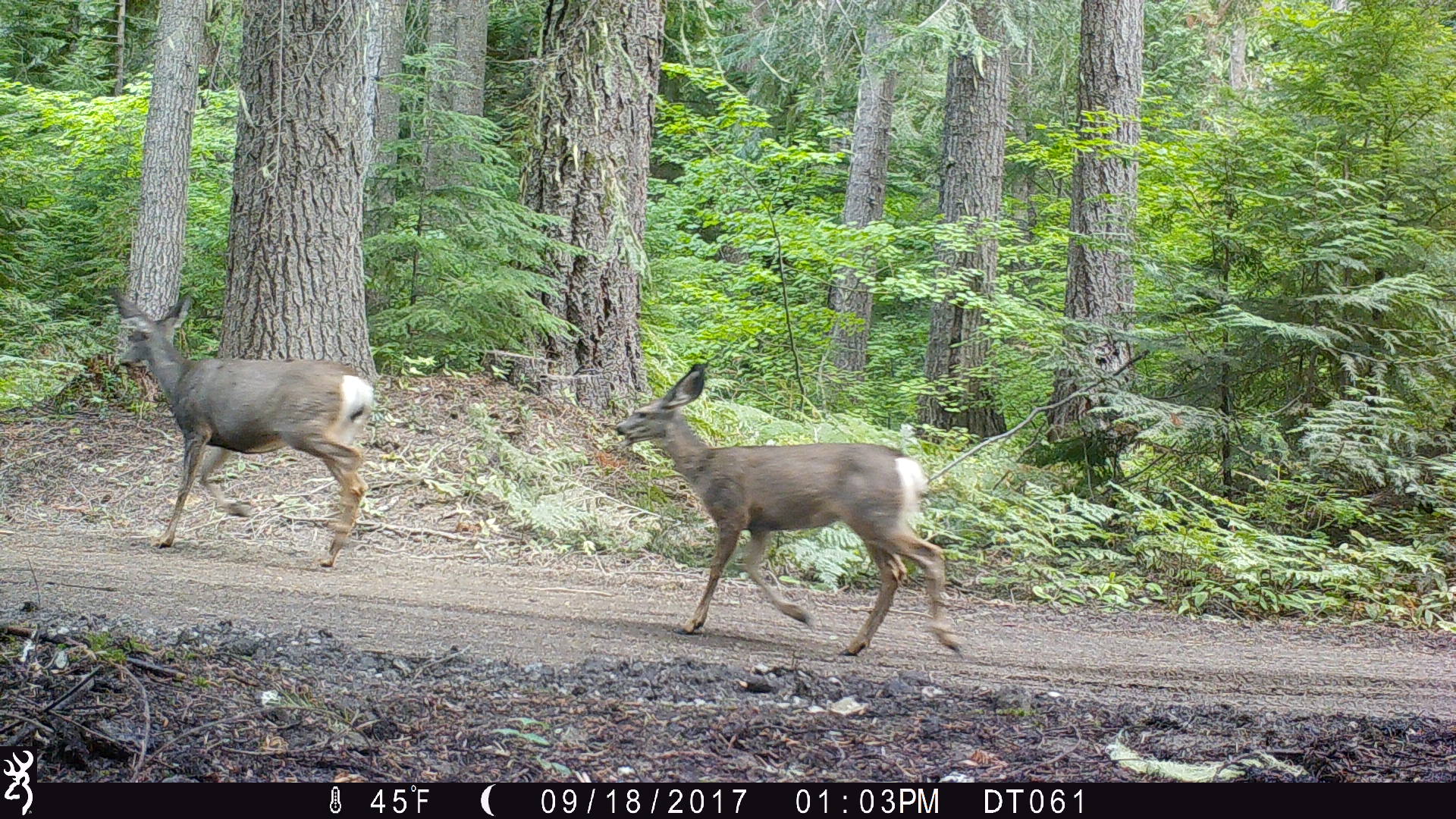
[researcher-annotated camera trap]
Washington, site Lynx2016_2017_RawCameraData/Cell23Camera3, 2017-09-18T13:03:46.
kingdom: Animalia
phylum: Chordata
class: Mammalia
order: Artiodactyla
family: Cervidae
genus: Odocoileus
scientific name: Odocoileus hemionus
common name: mule deer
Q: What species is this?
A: Odocoileus hemionus (mule deer).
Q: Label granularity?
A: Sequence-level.